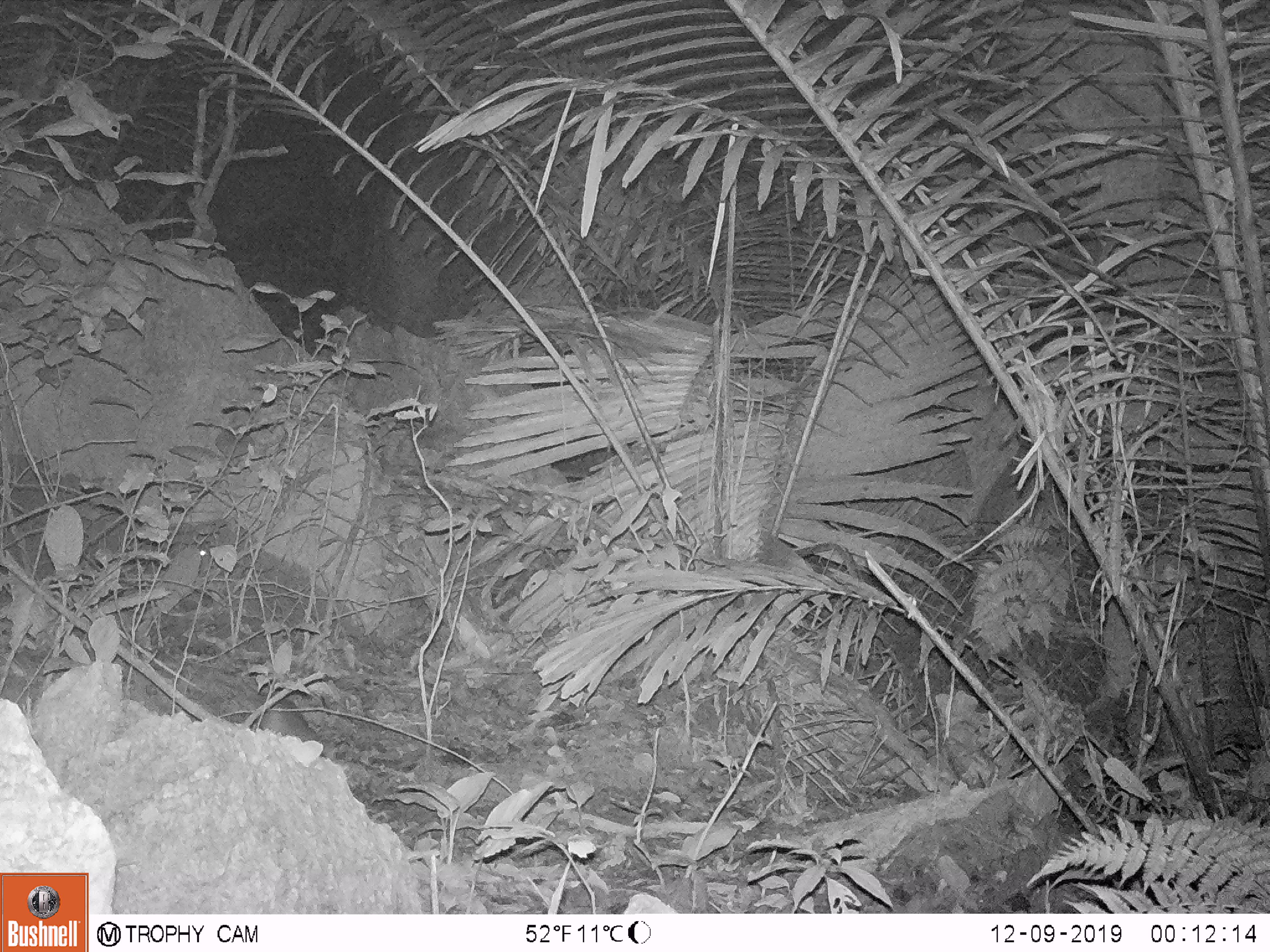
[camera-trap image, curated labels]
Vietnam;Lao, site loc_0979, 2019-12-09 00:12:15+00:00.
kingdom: Animalia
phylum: Chordata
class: Mammalia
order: Rodentia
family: Muridae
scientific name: Muridae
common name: old-world mice and rats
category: unidentified murid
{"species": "unidentified murid (old-world mice and rats) (Muridae)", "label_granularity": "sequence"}